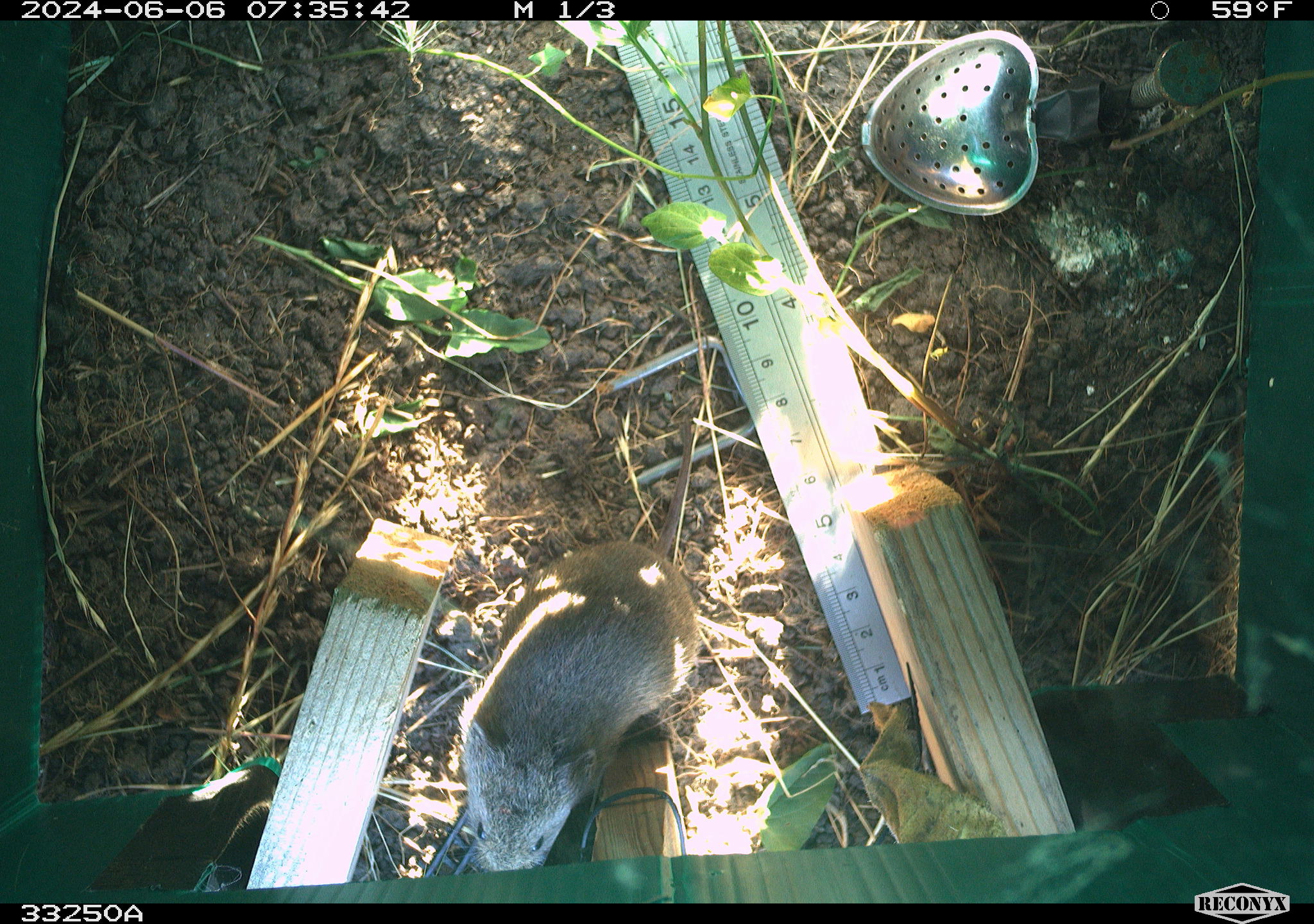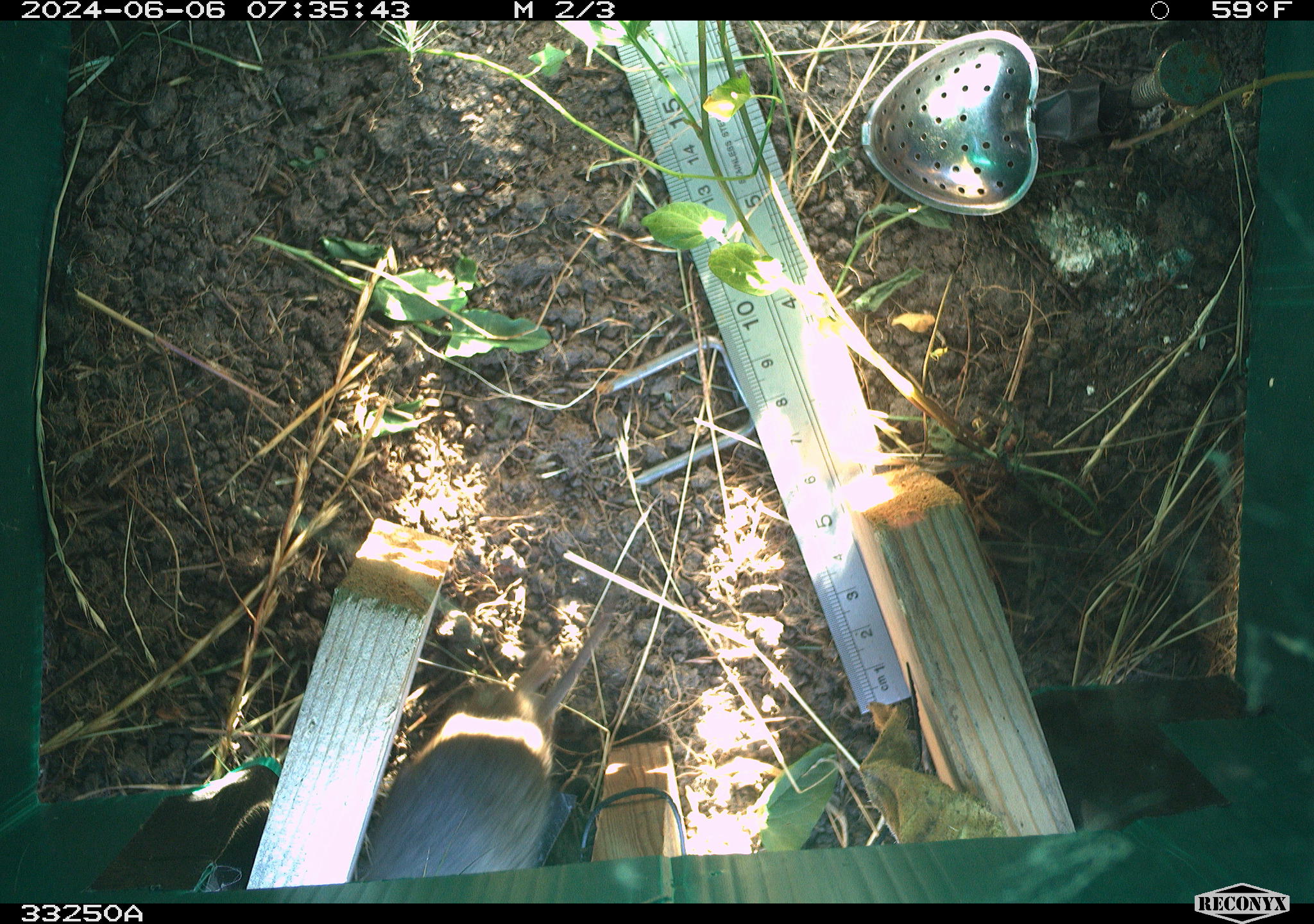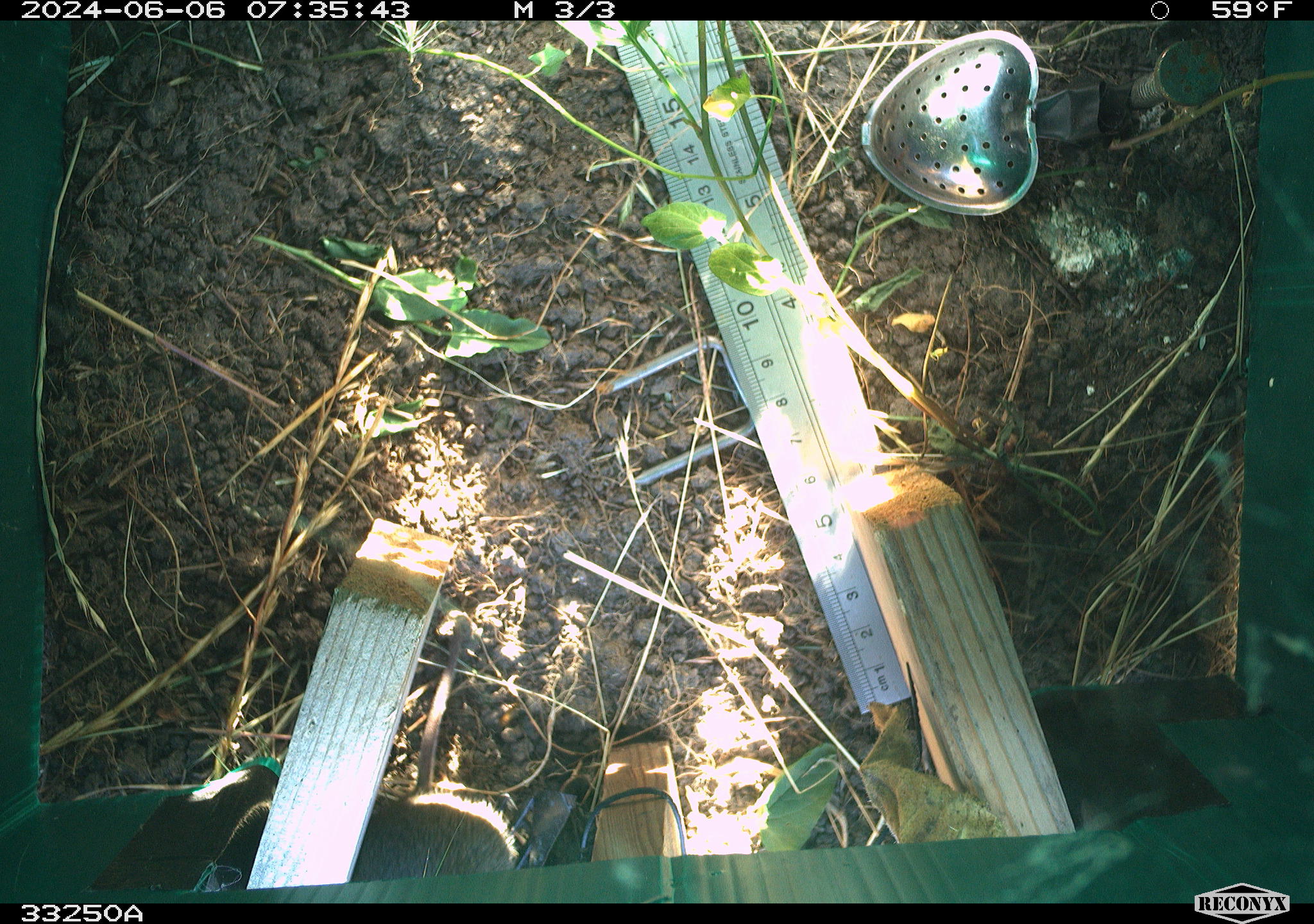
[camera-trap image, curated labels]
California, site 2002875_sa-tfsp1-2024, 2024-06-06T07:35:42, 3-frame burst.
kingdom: Animalia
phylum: Chordata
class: Mammalia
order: Rodentia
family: Cricetidae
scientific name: Arvicolinae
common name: voles, lemmings, and muskrats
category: arvicolinae subfamily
Arvicolinae subfamily (voles, lemmings, and muskrats) (Arvicolinae).